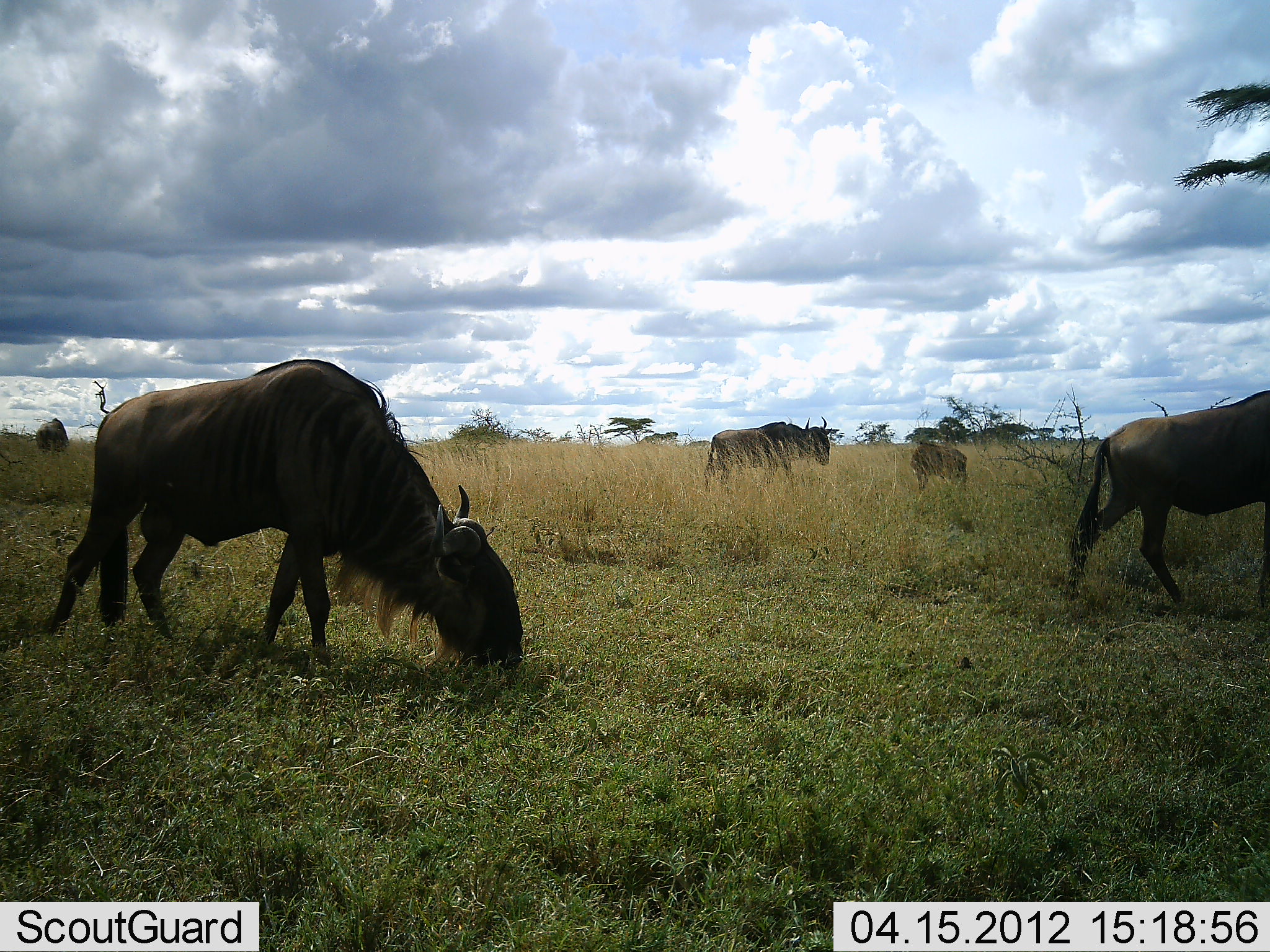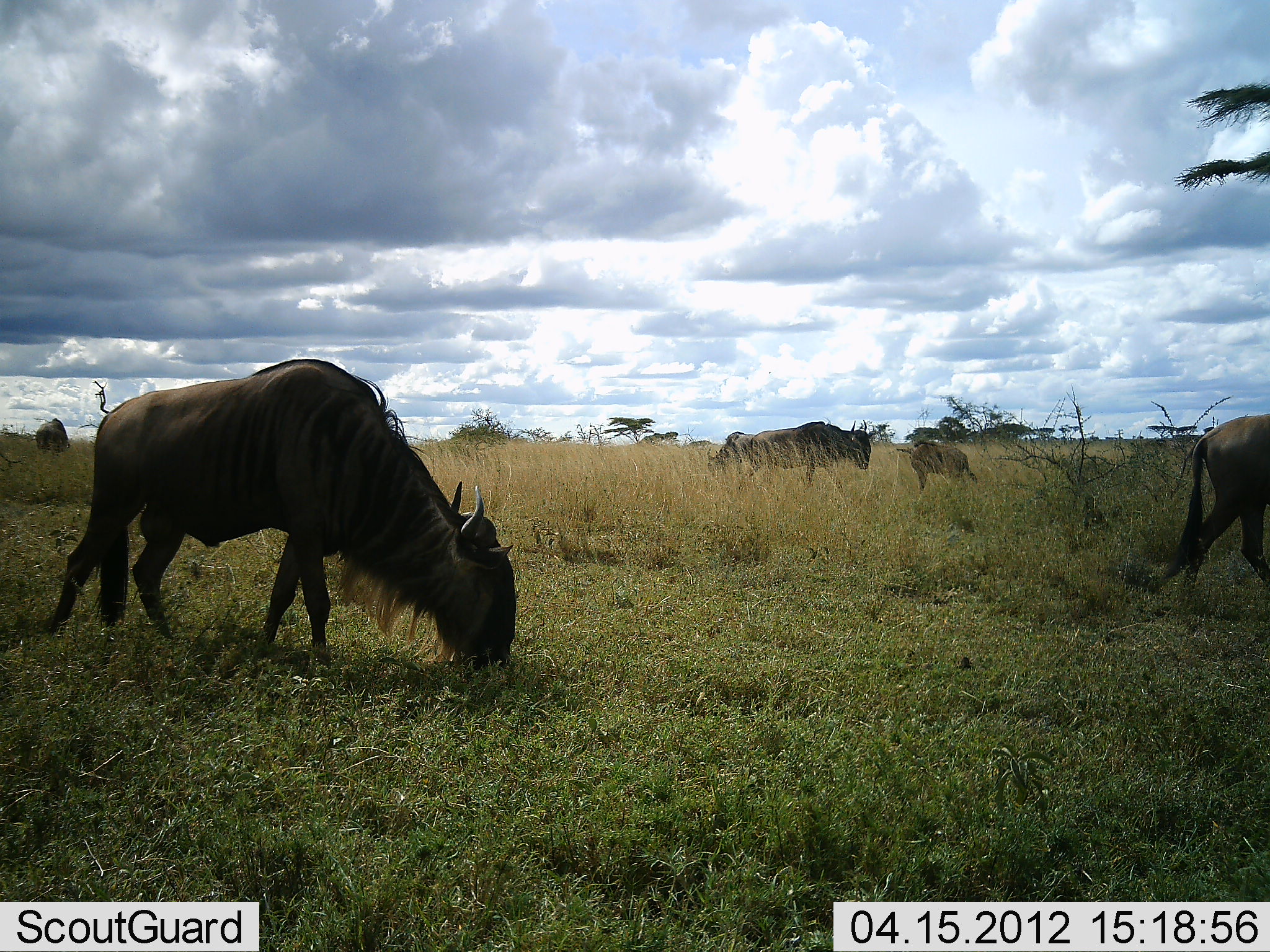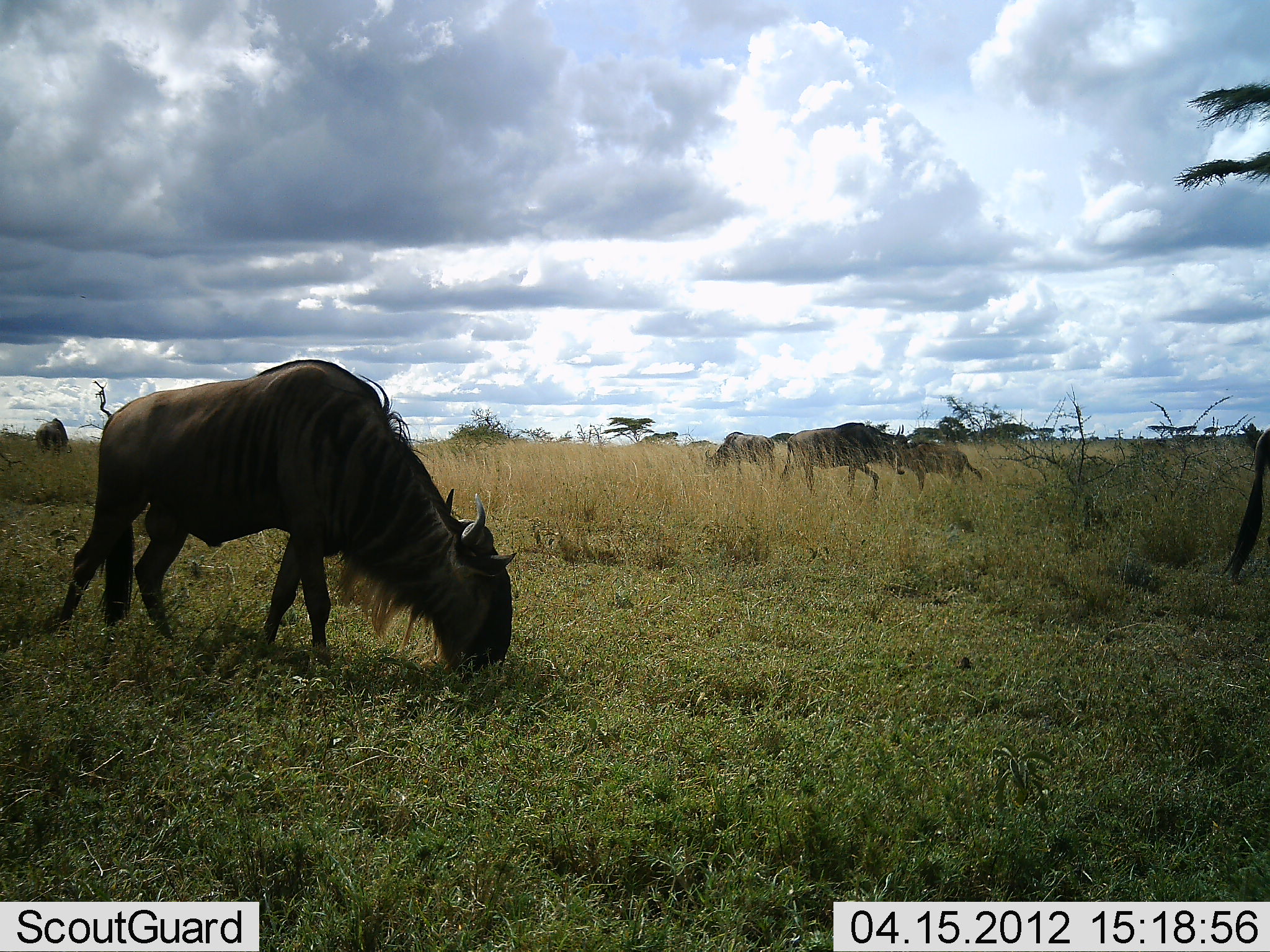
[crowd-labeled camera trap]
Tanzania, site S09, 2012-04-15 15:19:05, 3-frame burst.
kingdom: Animalia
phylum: Chordata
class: Mammalia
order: Artiodactyla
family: Bovidae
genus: Connochaetes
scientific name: Connochaetes taurinus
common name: blue wildebeest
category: wildebeest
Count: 6.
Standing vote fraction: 53%.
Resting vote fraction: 0%.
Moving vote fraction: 53%.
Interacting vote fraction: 0%.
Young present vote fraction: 33%.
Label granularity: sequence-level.